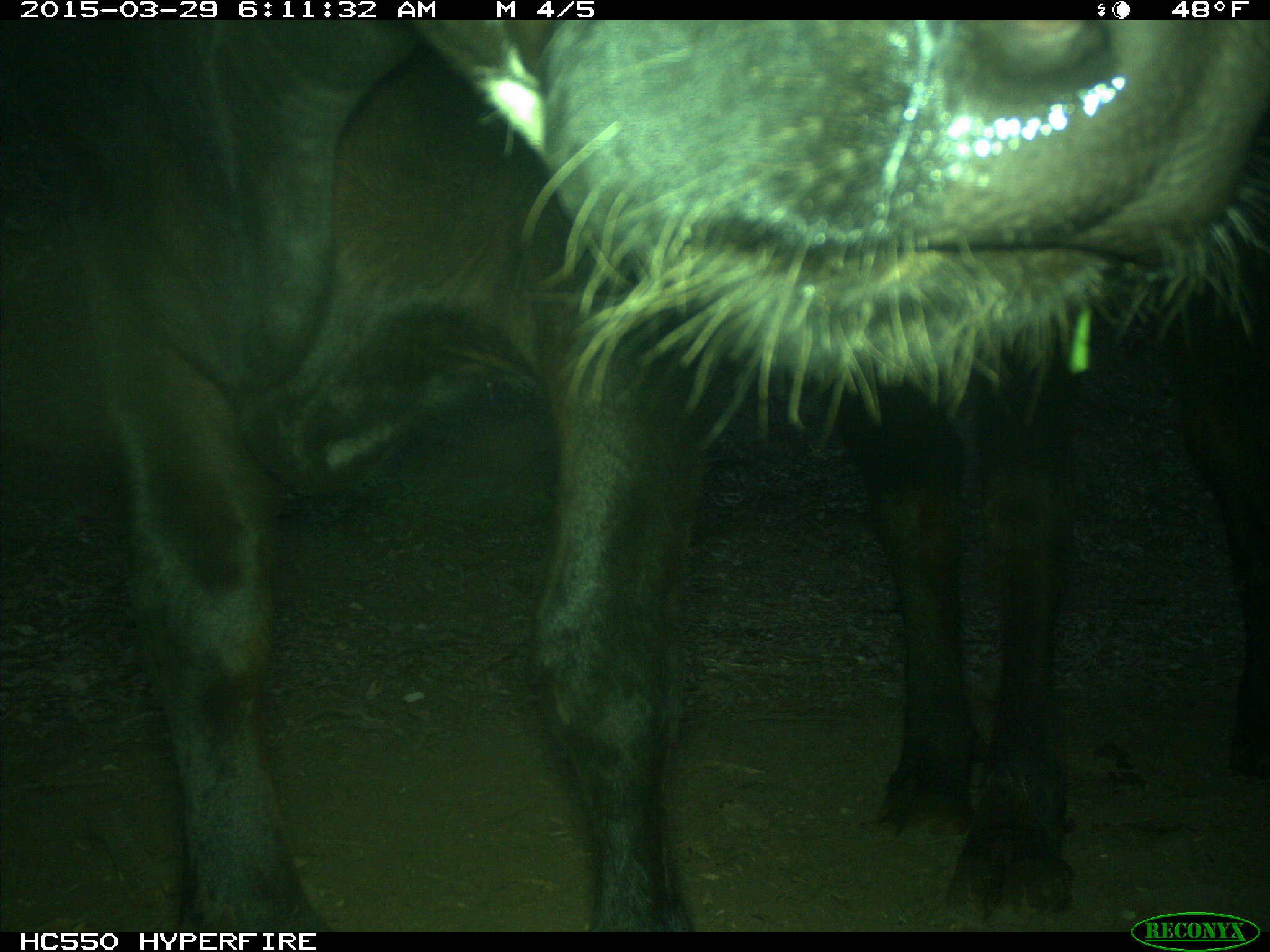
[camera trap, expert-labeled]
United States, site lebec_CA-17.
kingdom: Animalia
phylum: Chordata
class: Mammalia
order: Artiodactyla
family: Bovidae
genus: Bos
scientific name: Bos taurus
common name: domestic cow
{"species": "Bos taurus (domestic cow)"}